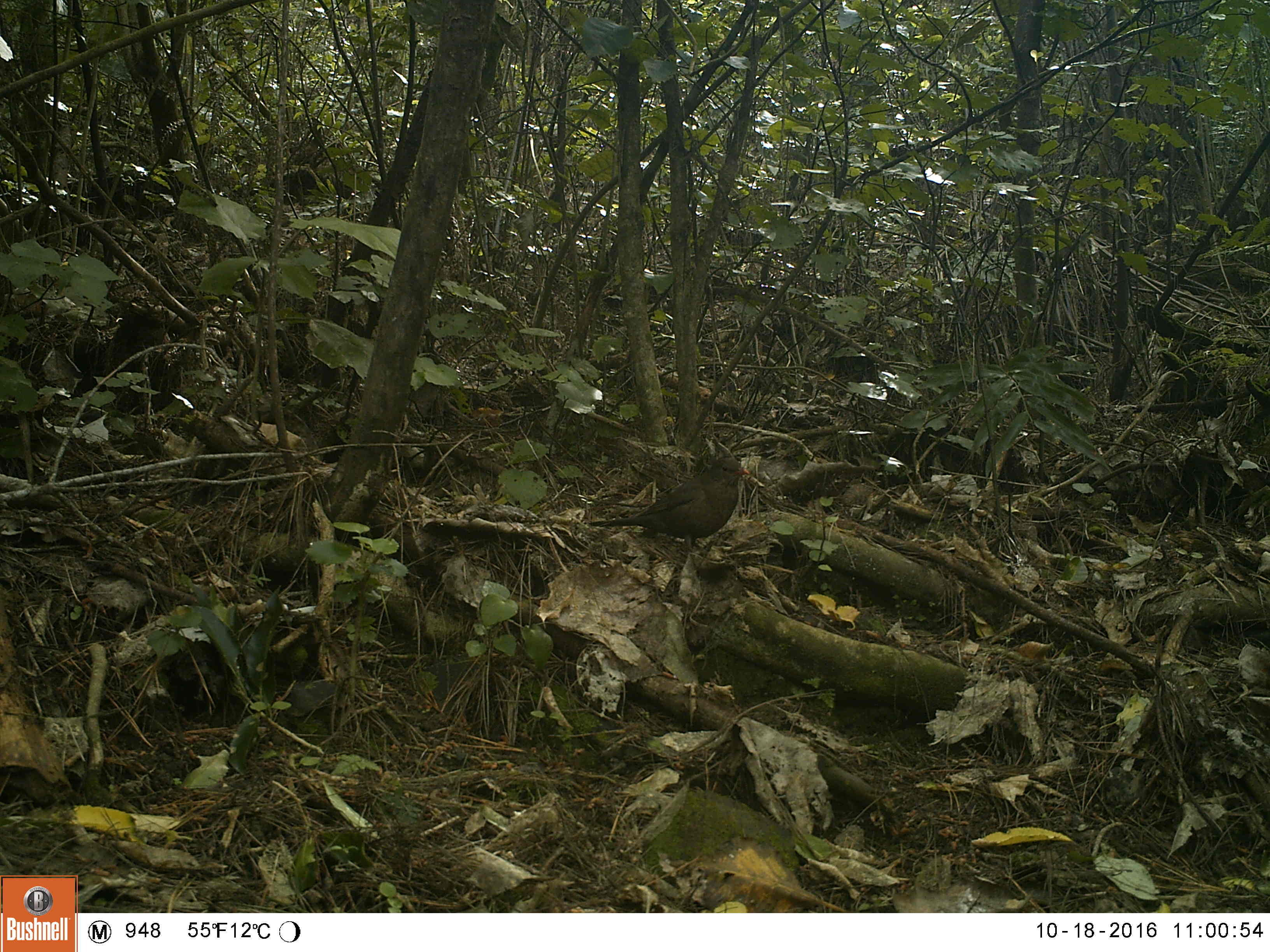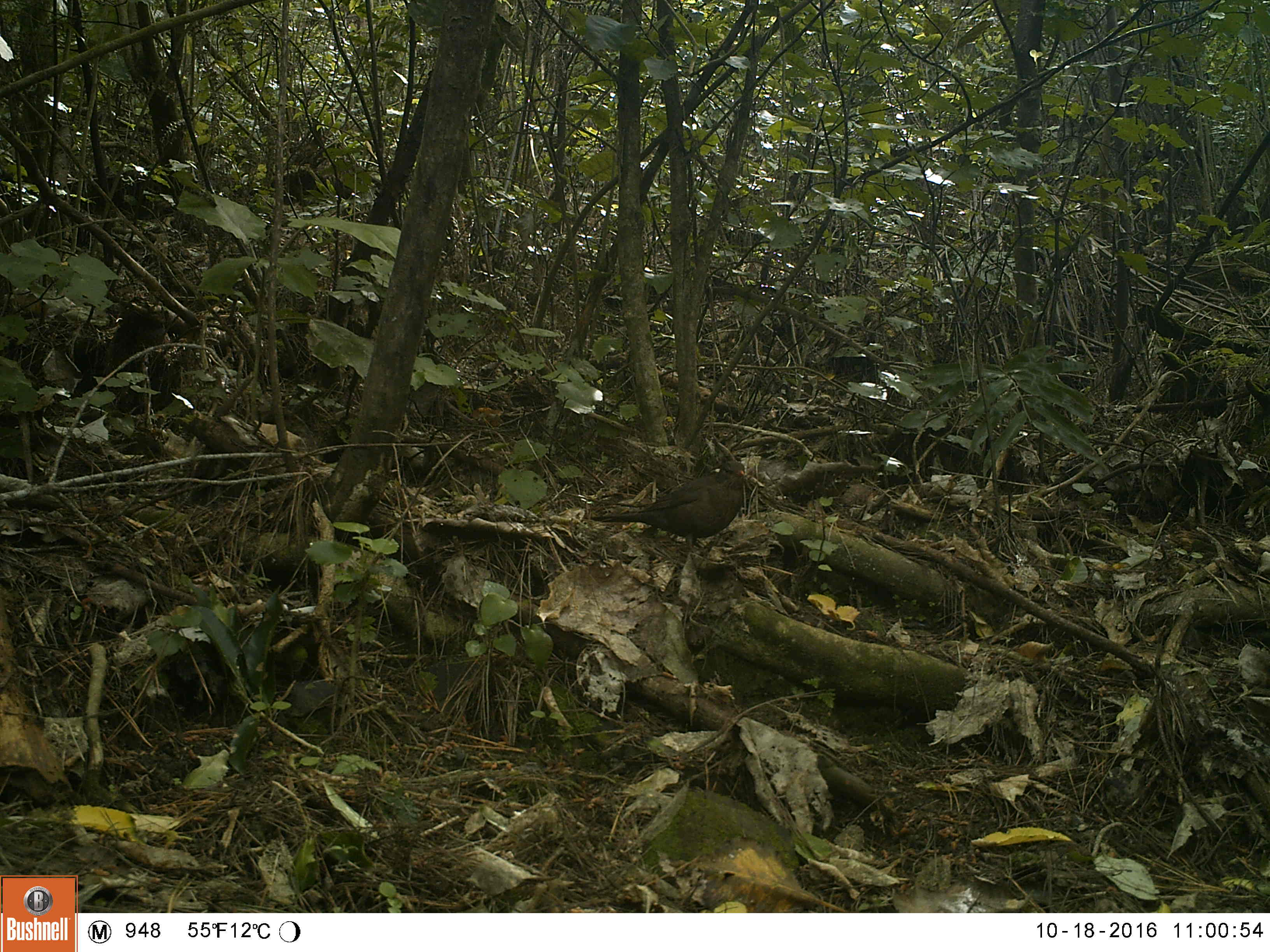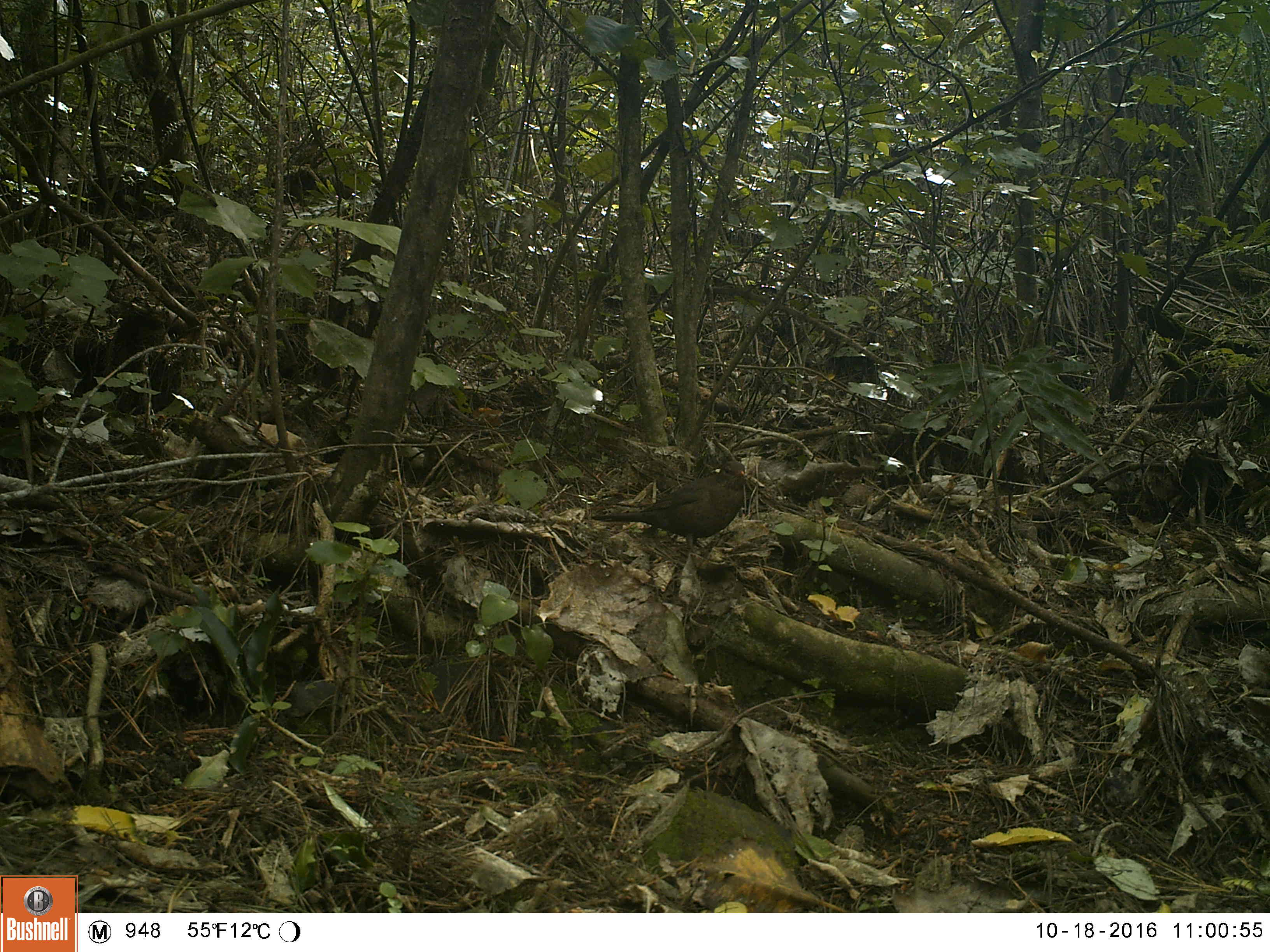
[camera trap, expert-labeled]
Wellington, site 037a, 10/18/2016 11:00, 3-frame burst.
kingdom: Animalia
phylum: Chordata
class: Aves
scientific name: Aves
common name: bird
Bird (Aves).